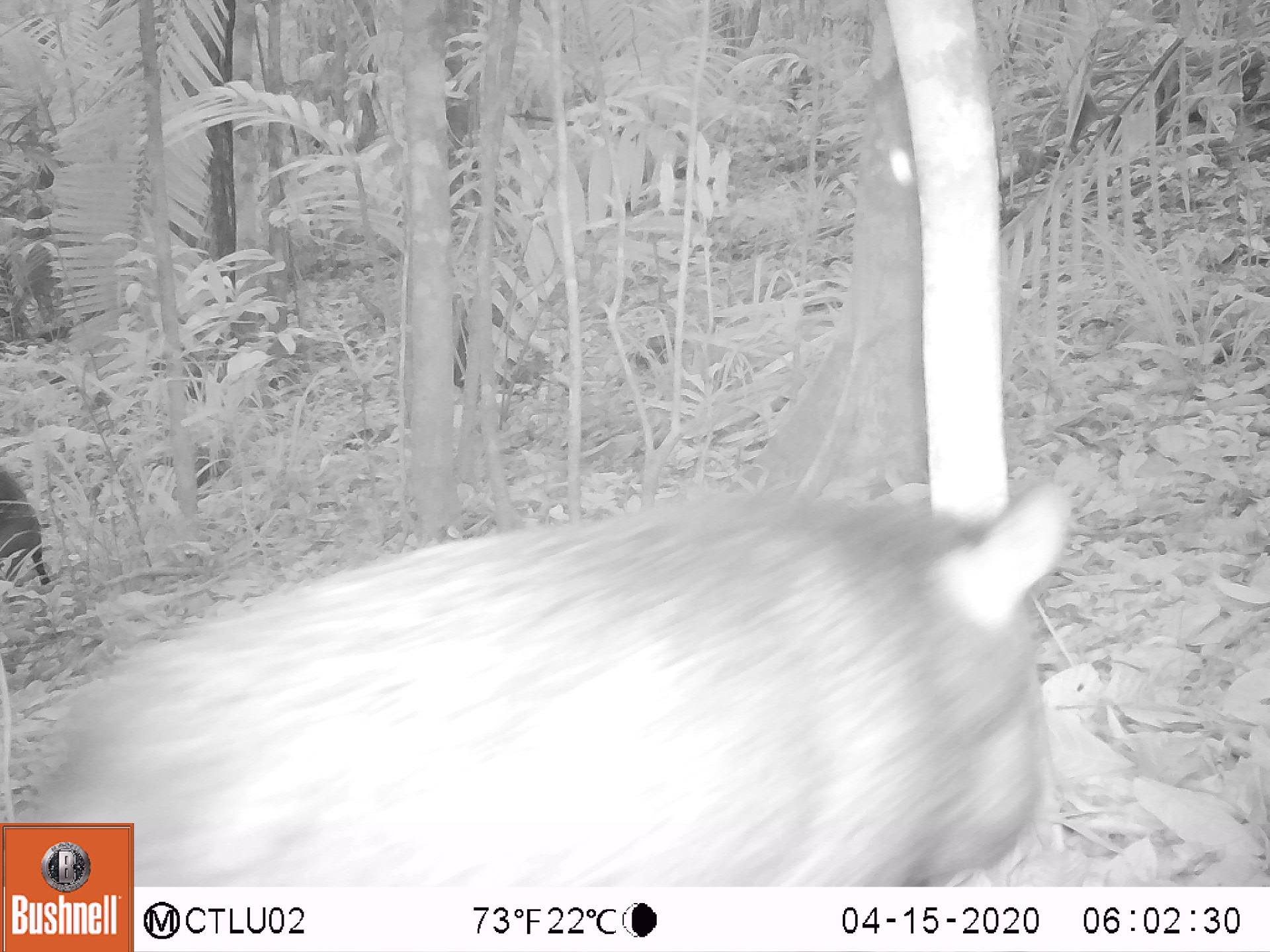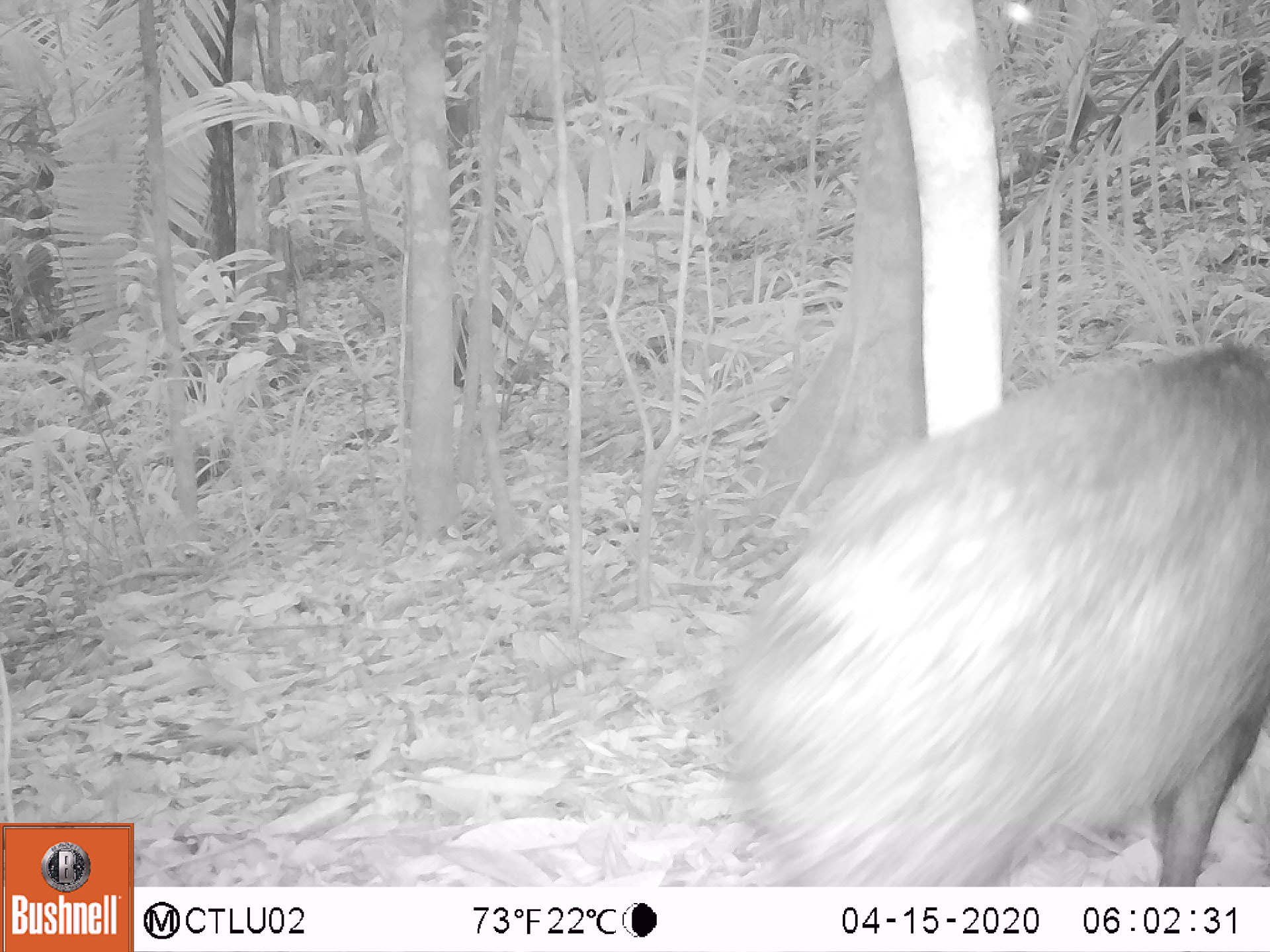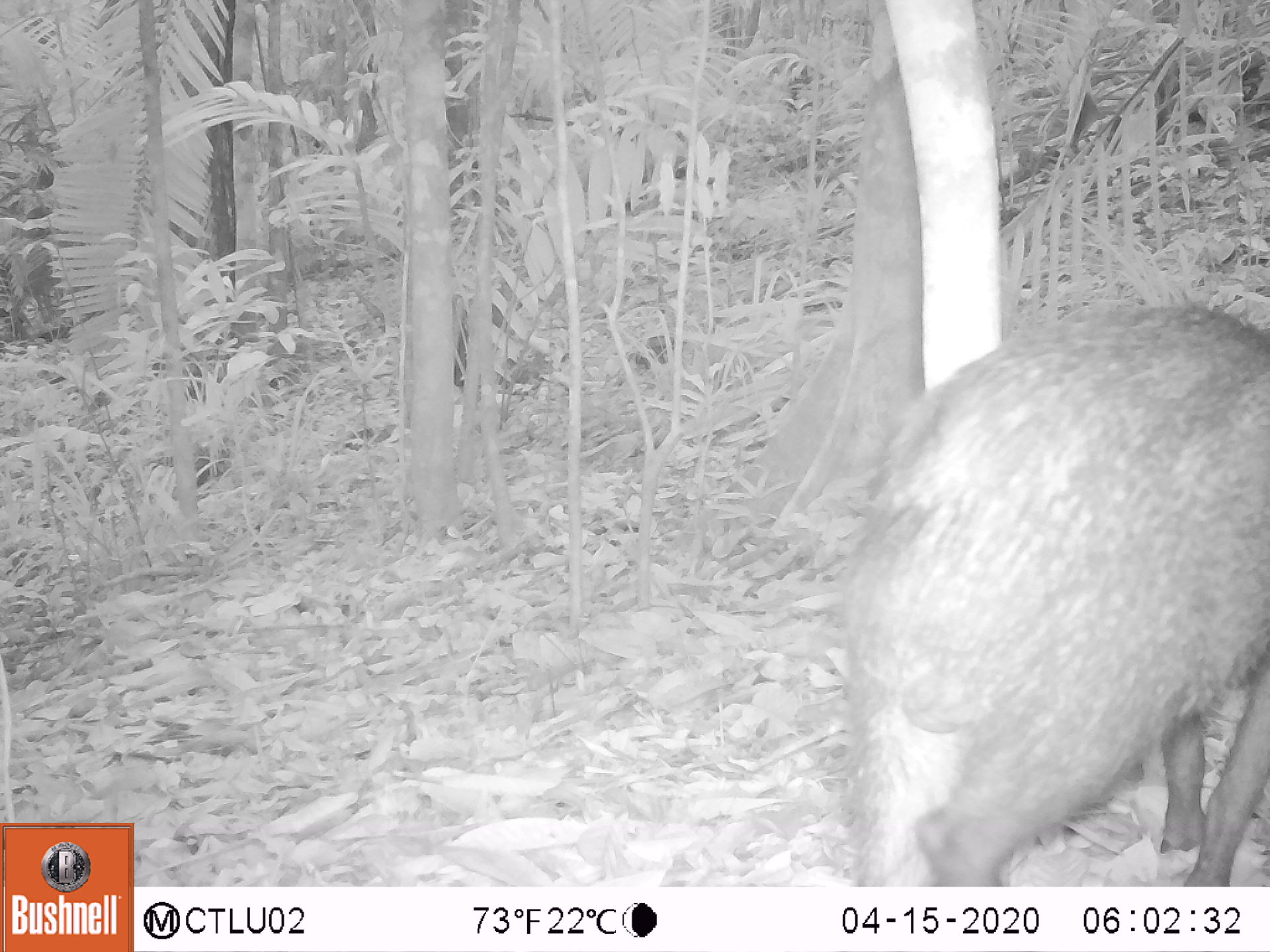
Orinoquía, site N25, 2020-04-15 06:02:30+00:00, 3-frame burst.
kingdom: Animalia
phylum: Chordata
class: Mammalia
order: Artiodactyla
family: Tayassuidae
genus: Pecari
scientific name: Pecari tajacu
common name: collared peccary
Collared peccary (Pecari tajacu).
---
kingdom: Animalia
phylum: Chordata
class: Mammalia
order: Artiodactyla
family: Tayassuidae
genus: Tayassu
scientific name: Tayassu pecari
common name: white-lipped peccary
White-lipped peccary (Tayassu pecari).